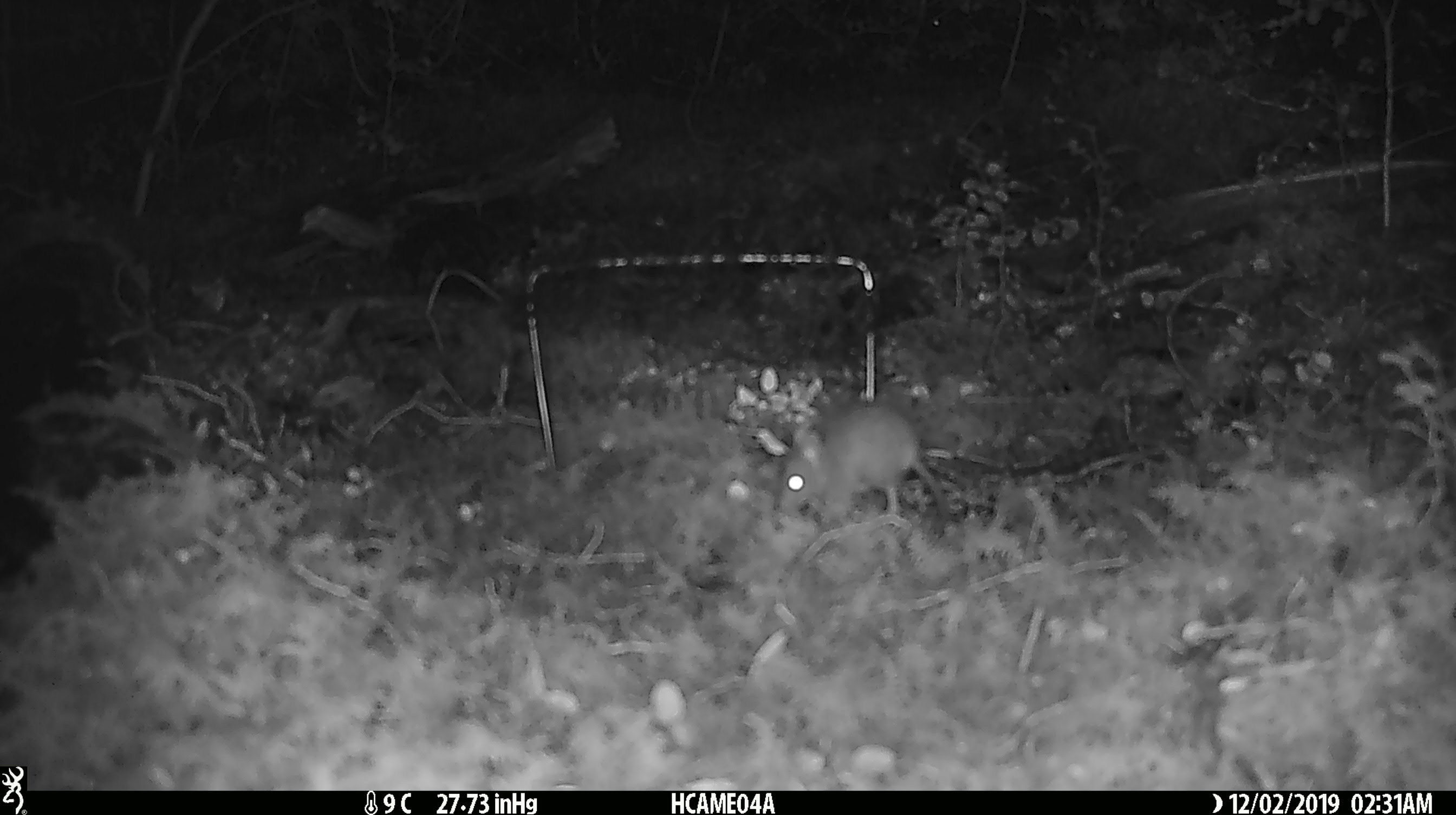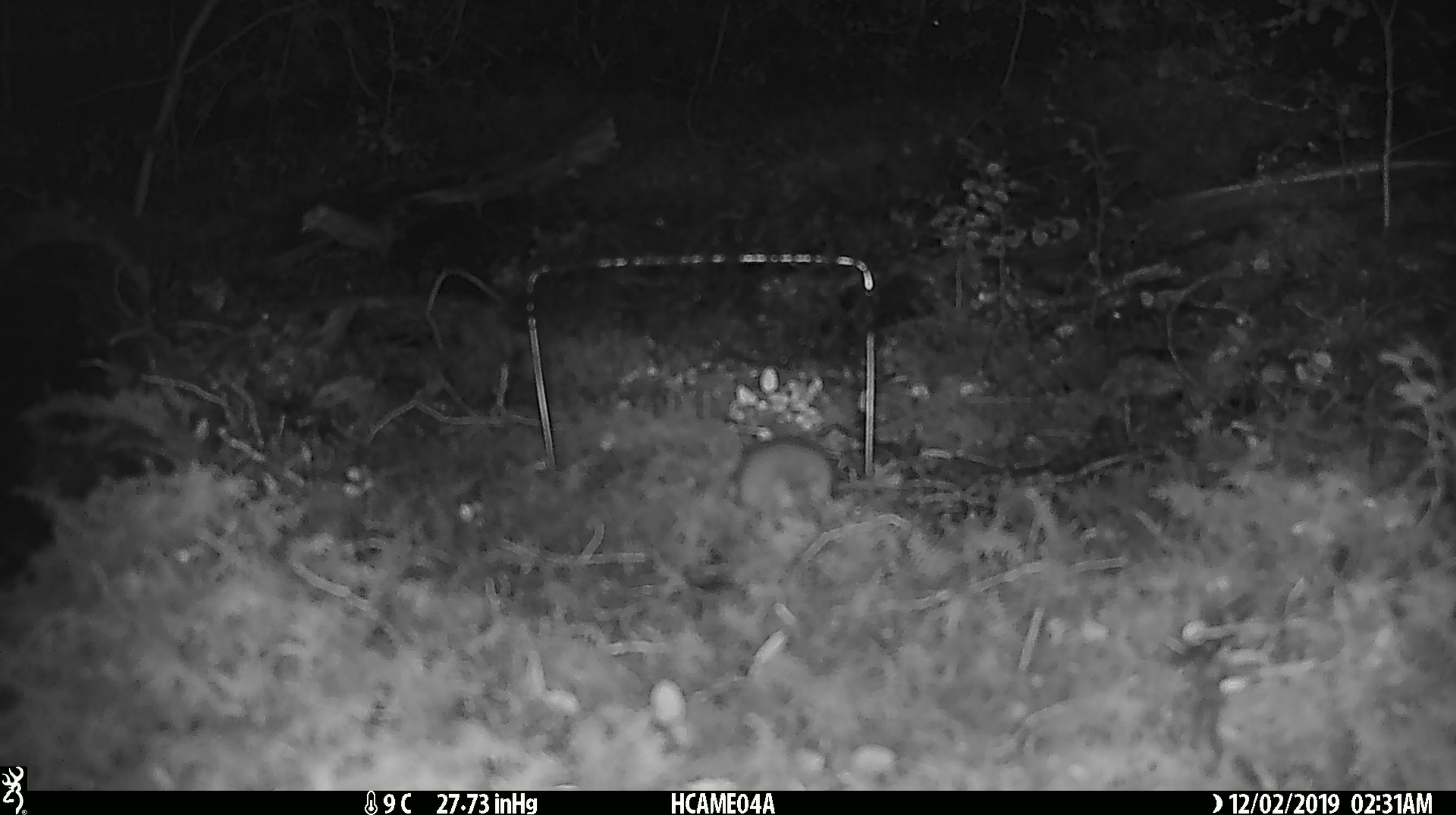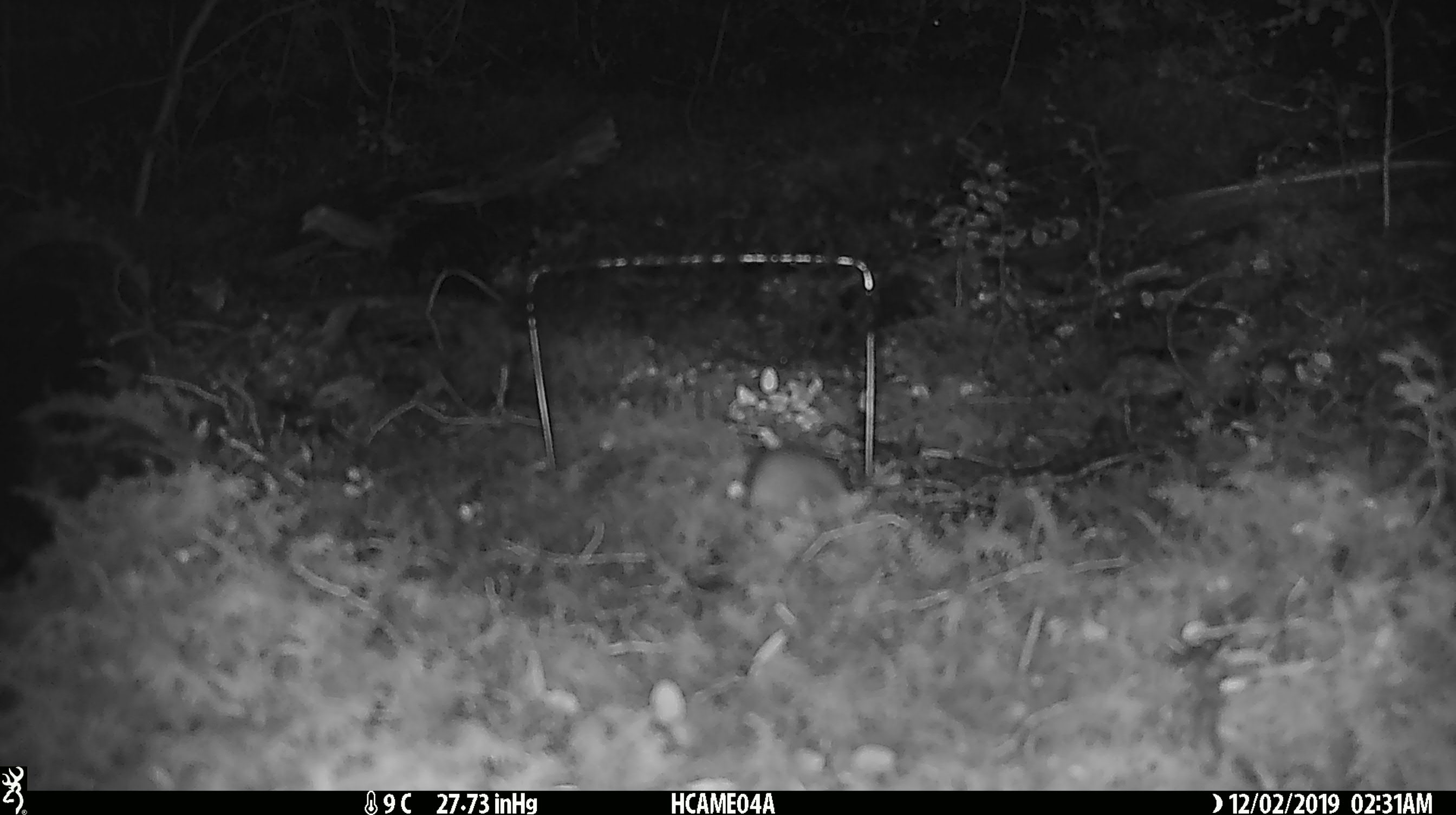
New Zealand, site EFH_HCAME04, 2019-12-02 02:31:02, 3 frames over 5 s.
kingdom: Animalia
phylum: Chordata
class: Mammalia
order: Rodentia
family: Muridae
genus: Mus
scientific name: Mus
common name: mouse